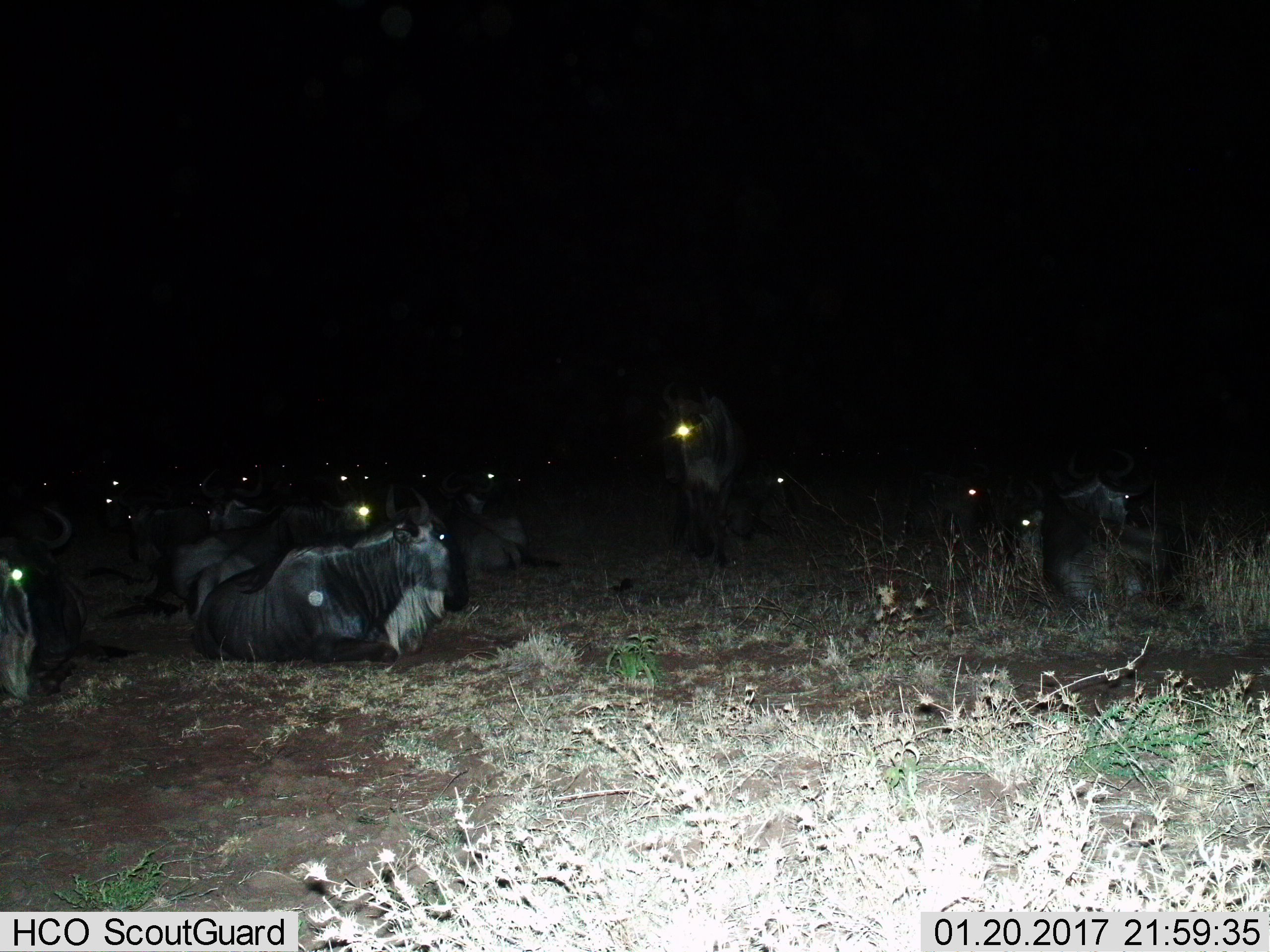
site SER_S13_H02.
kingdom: Animalia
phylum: Chordata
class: Mammalia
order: Artiodactyla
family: Bovidae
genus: Connochaetes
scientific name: Connochaetes taurinus taurinus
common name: blue wildebeest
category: wildebeestblue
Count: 11-50.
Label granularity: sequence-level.